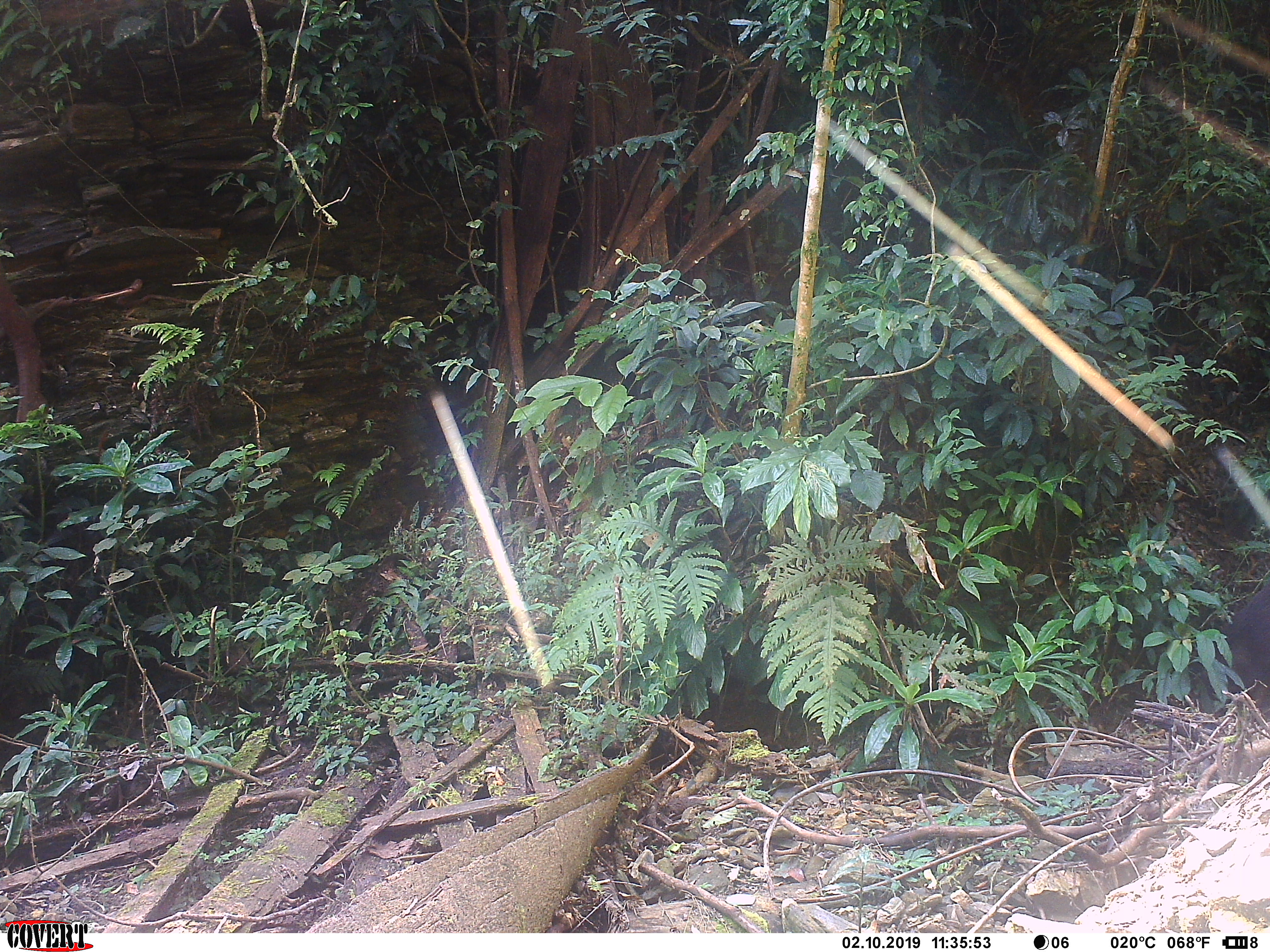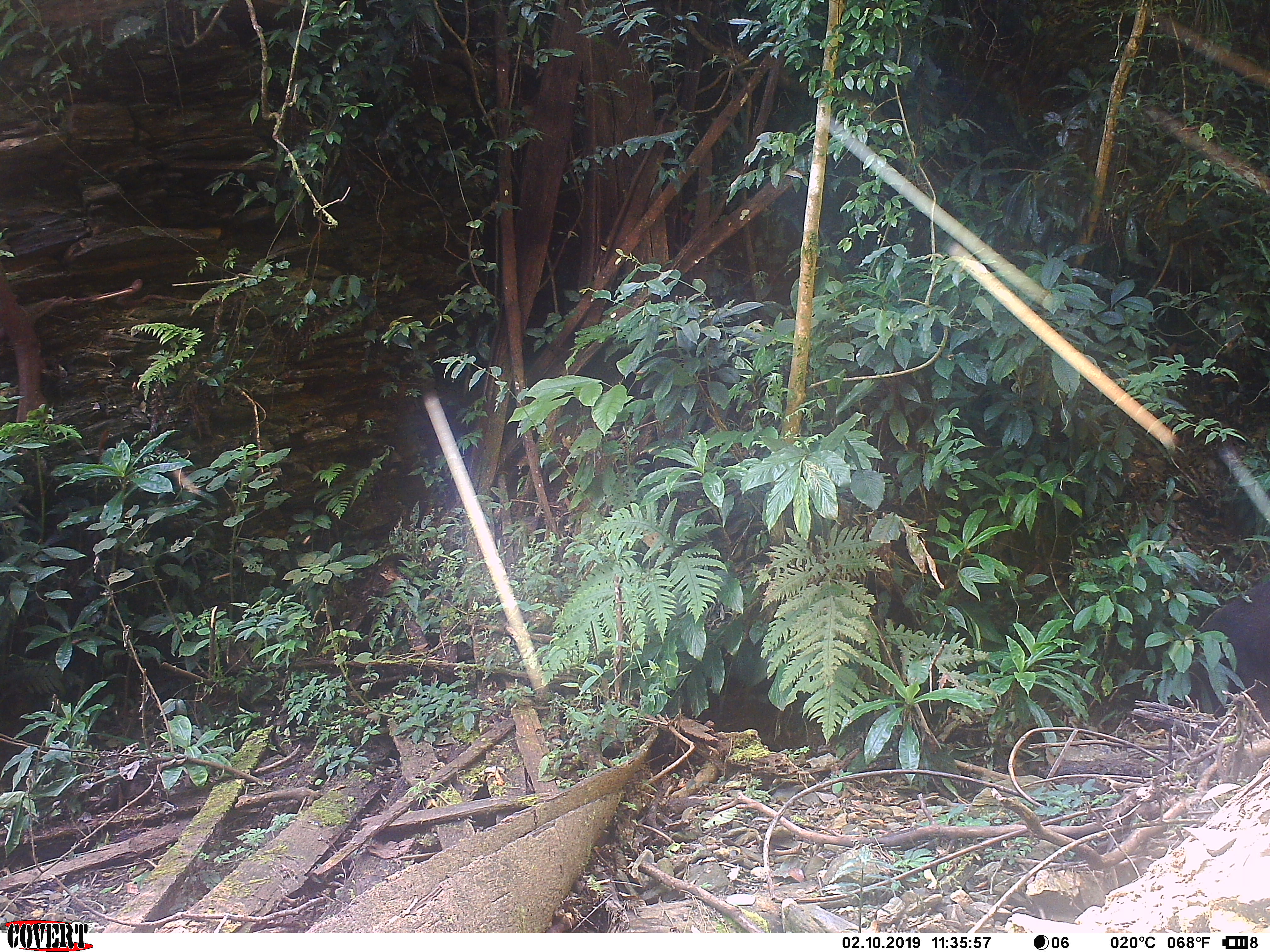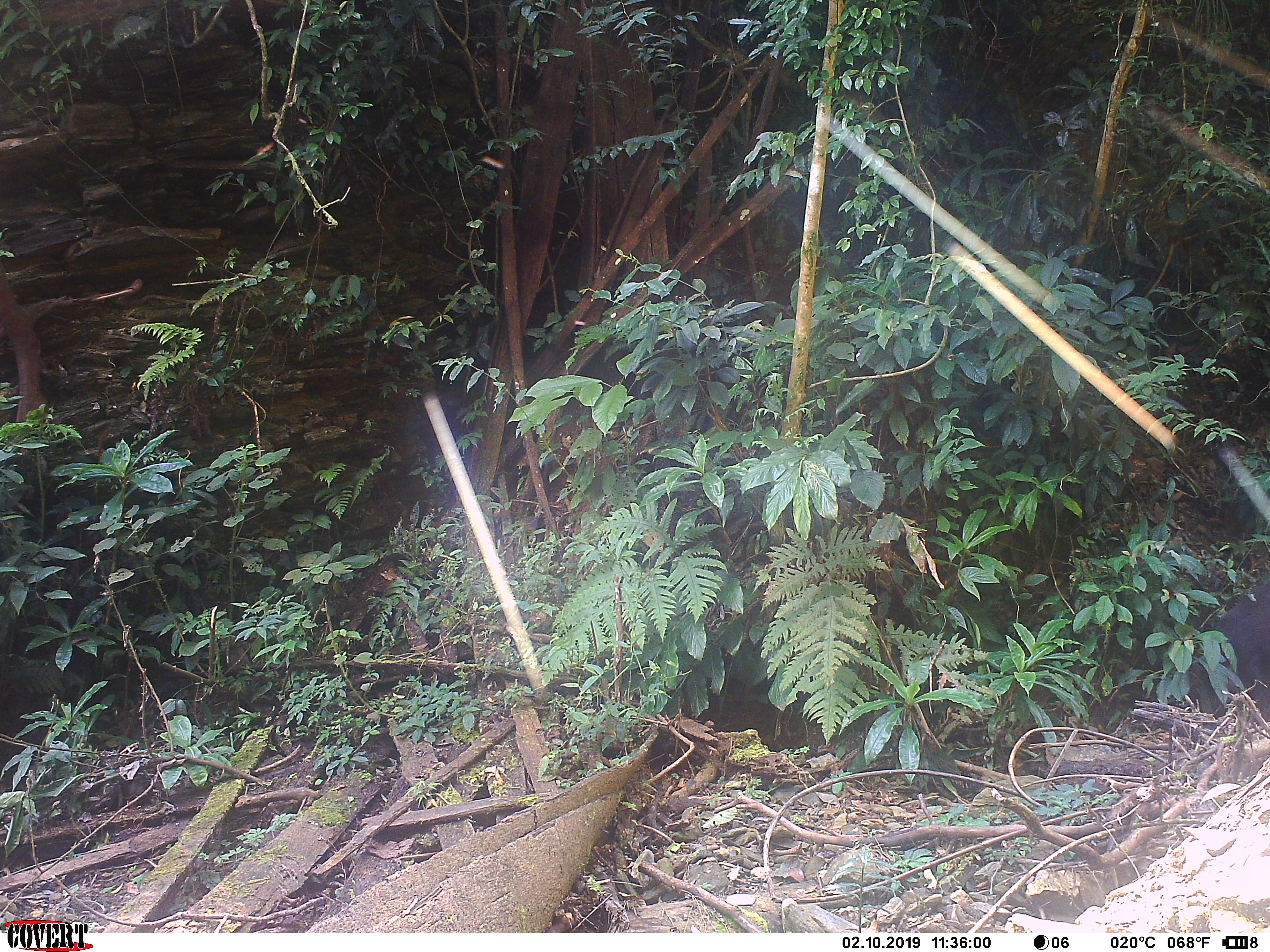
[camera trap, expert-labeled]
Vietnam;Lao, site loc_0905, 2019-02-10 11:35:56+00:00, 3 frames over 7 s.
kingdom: Animalia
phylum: Chordata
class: Mammalia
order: Artiodactyla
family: Suidae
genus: Sus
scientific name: Sus scrofa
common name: eurasian wild pig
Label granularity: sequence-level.